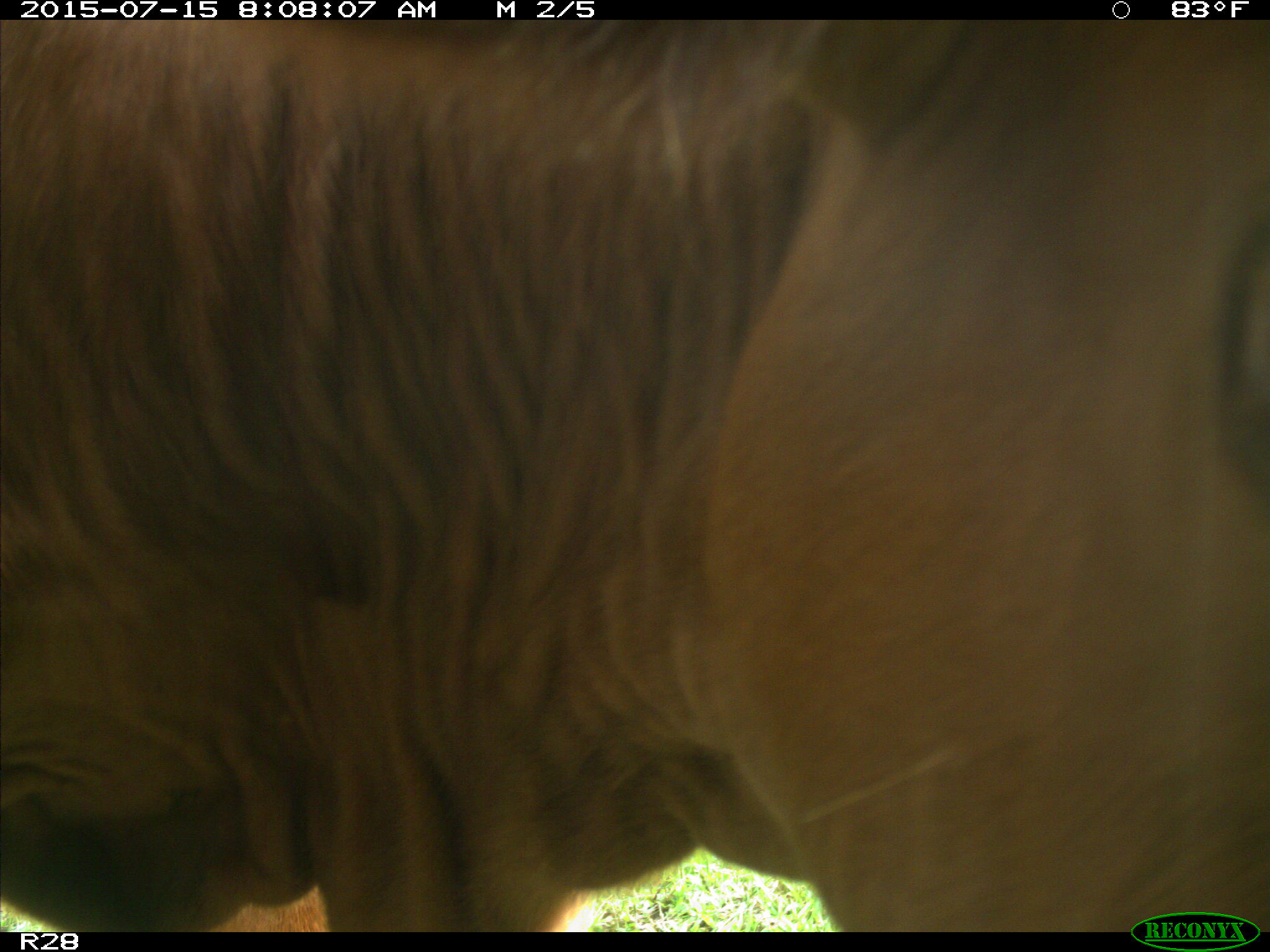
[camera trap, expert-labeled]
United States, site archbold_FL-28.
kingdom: Animalia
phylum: Chordata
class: Mammalia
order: Artiodactyla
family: Bovidae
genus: Bos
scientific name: Bos taurus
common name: domestic cow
Bos taurus (domestic cow).